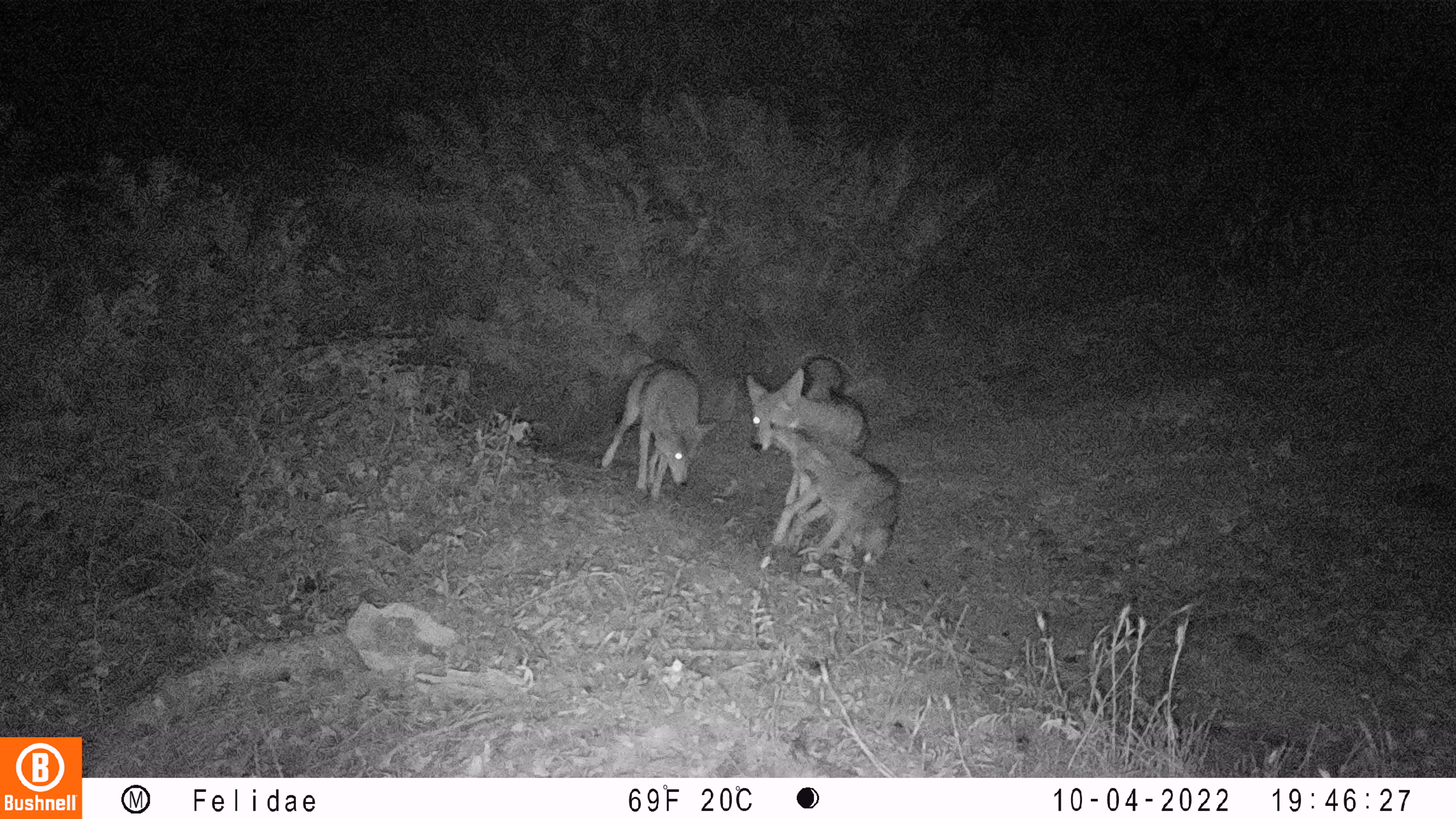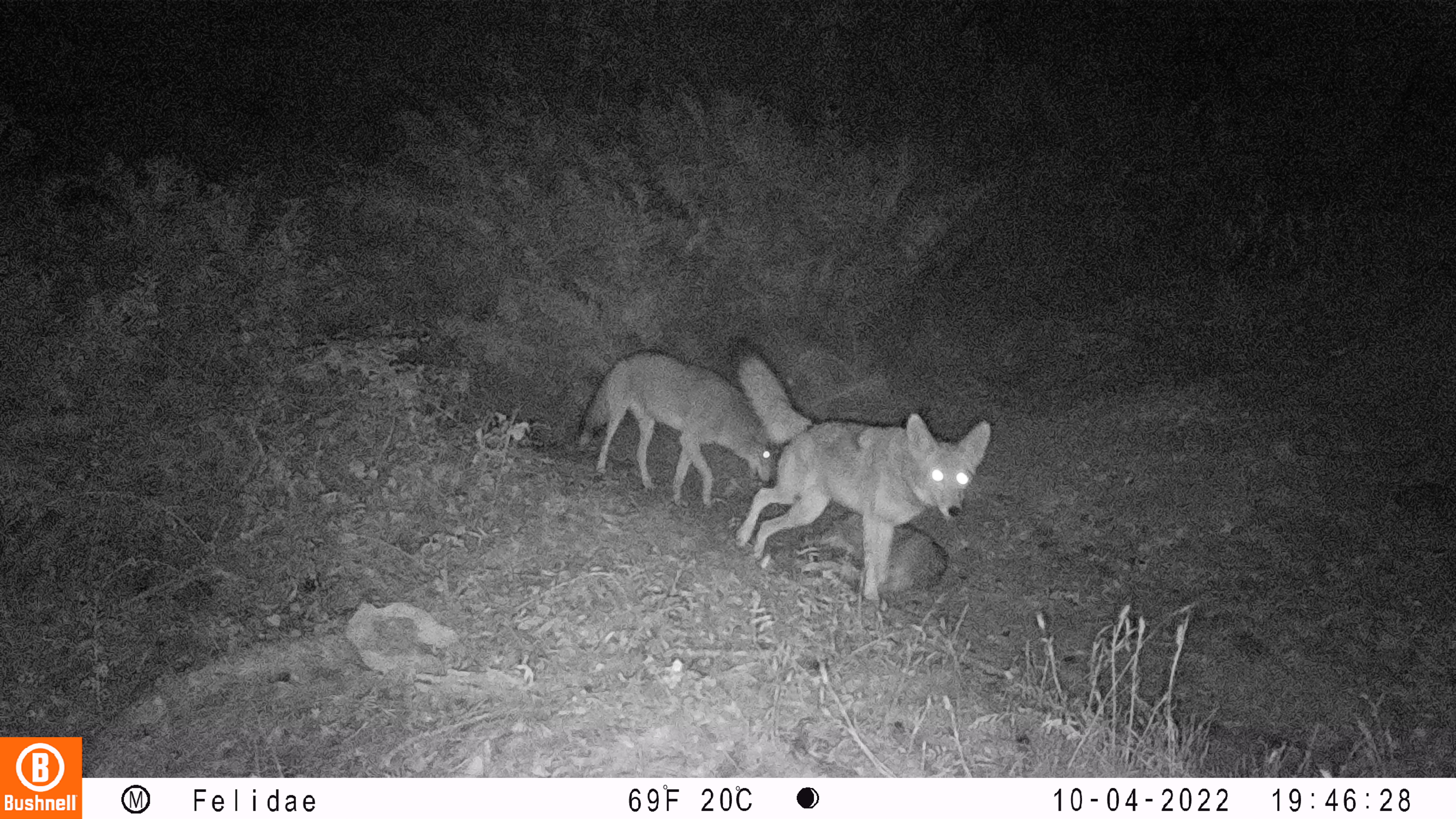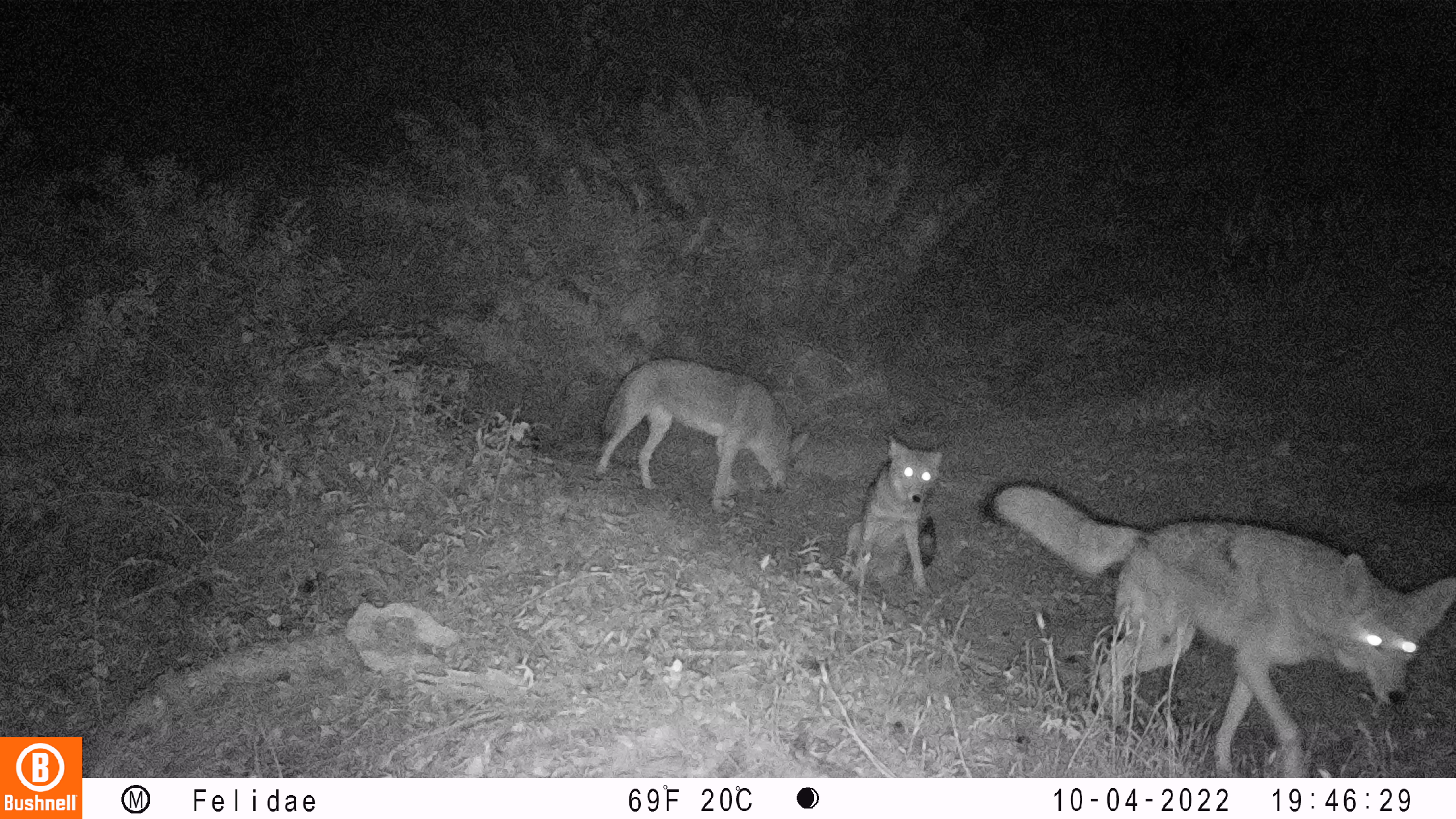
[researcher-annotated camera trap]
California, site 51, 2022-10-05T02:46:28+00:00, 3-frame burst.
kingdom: Animalia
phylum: Chordata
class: Mammalia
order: Carnivora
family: Canidae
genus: Canis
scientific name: Canis latrans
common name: coyote